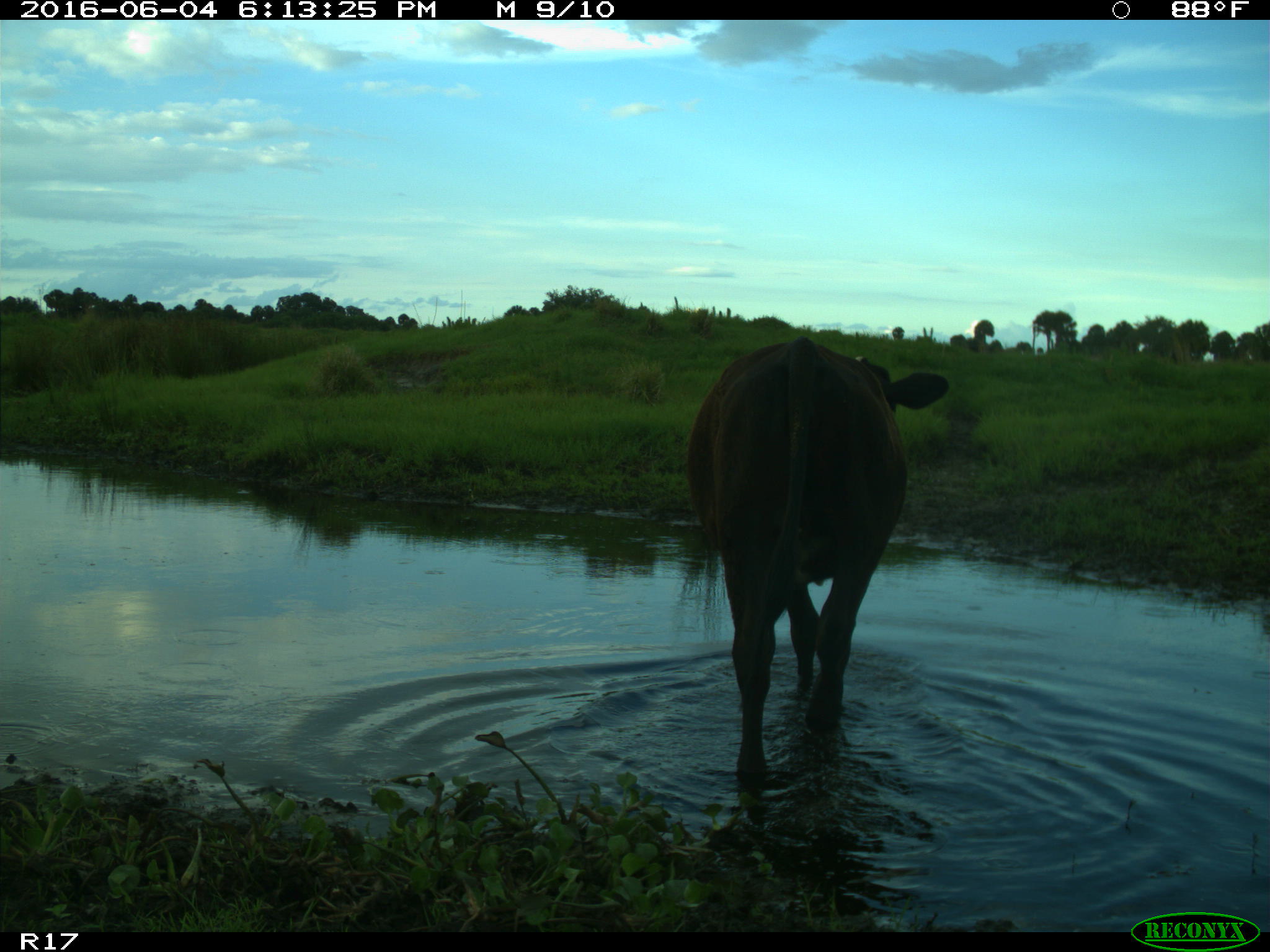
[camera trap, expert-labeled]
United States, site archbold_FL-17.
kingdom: Animalia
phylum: Chordata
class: Mammalia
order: Artiodactyla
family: Bovidae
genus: Bos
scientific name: Bos taurus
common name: domestic cow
Bos taurus (domestic cow).